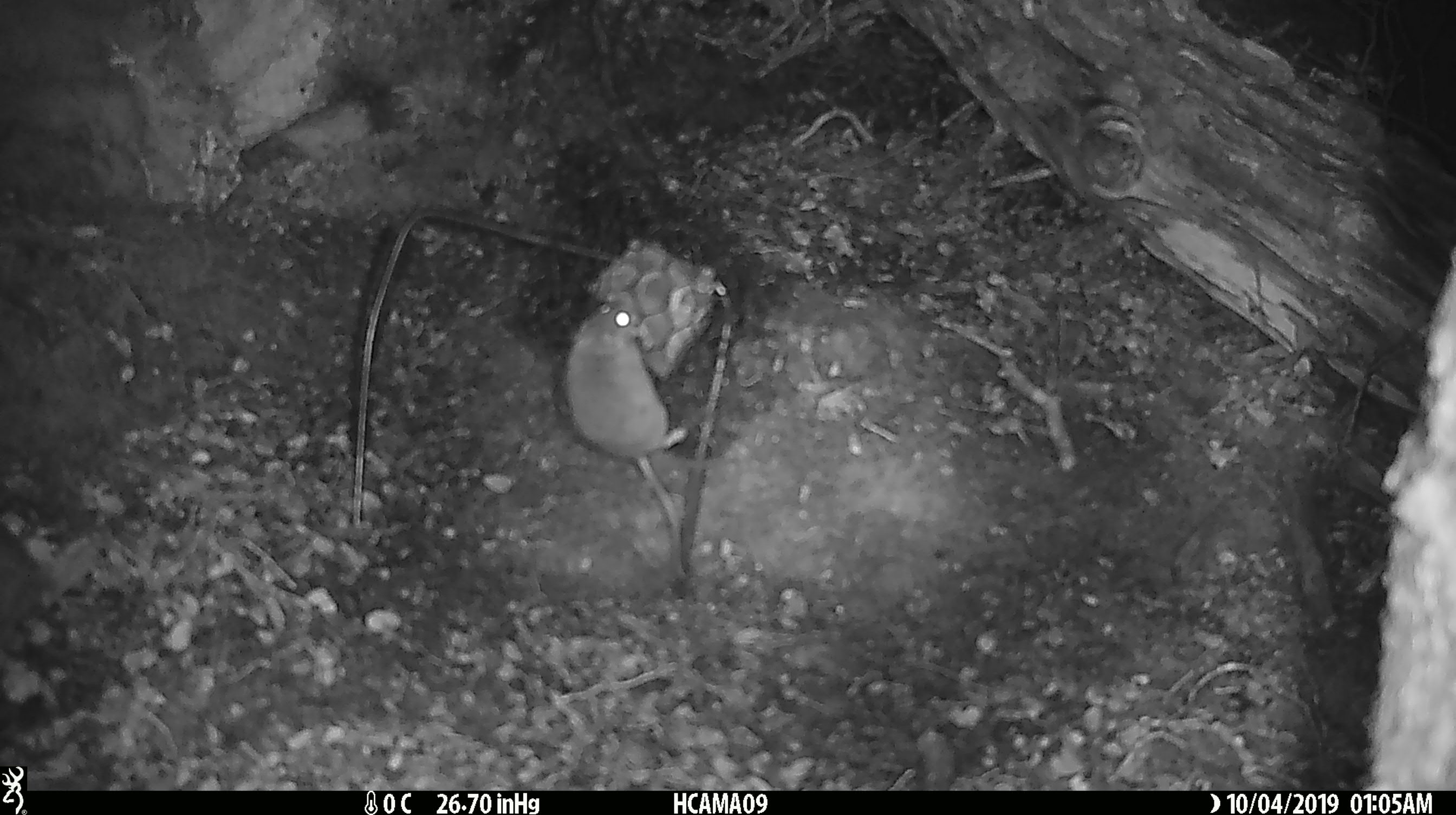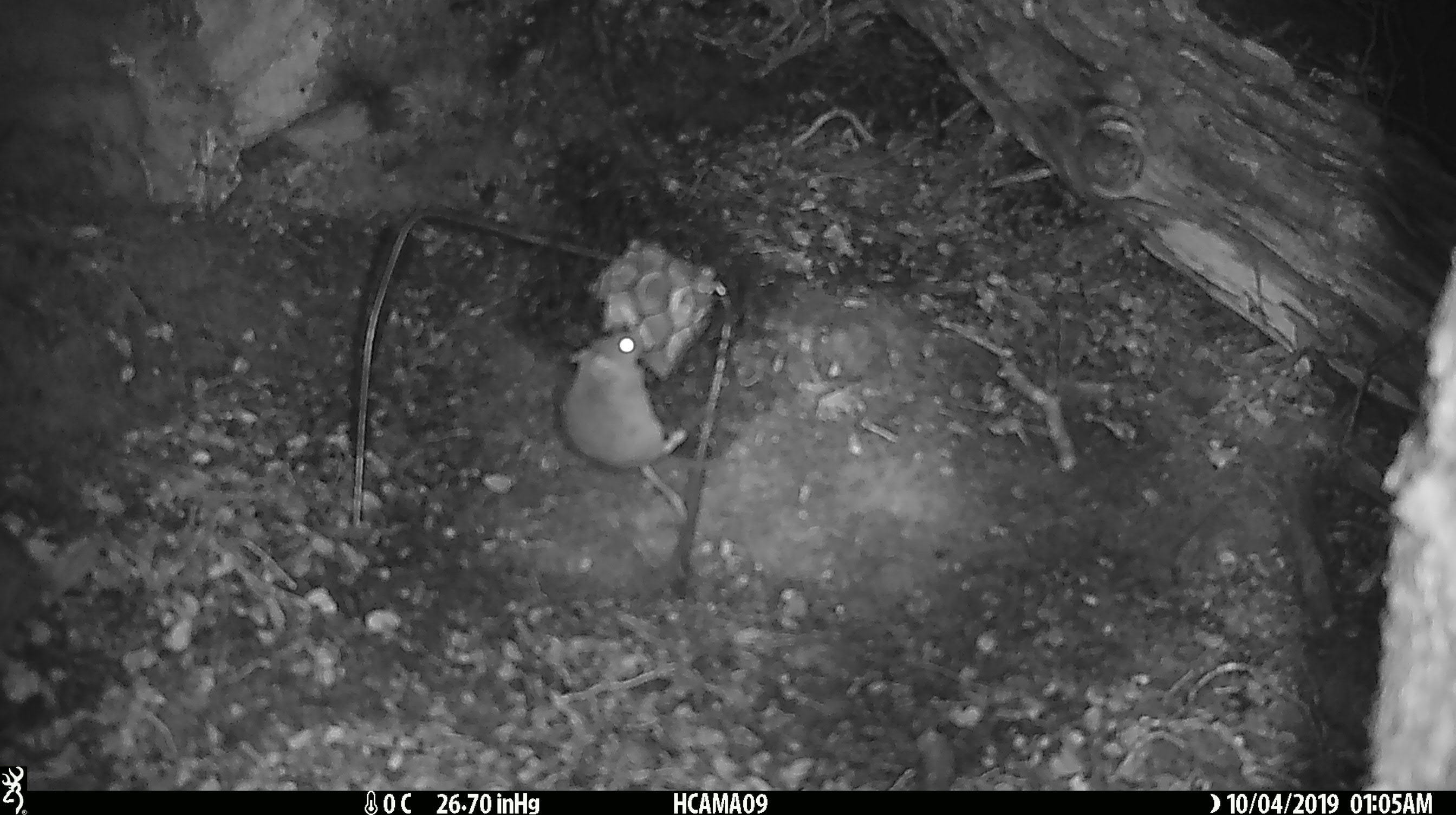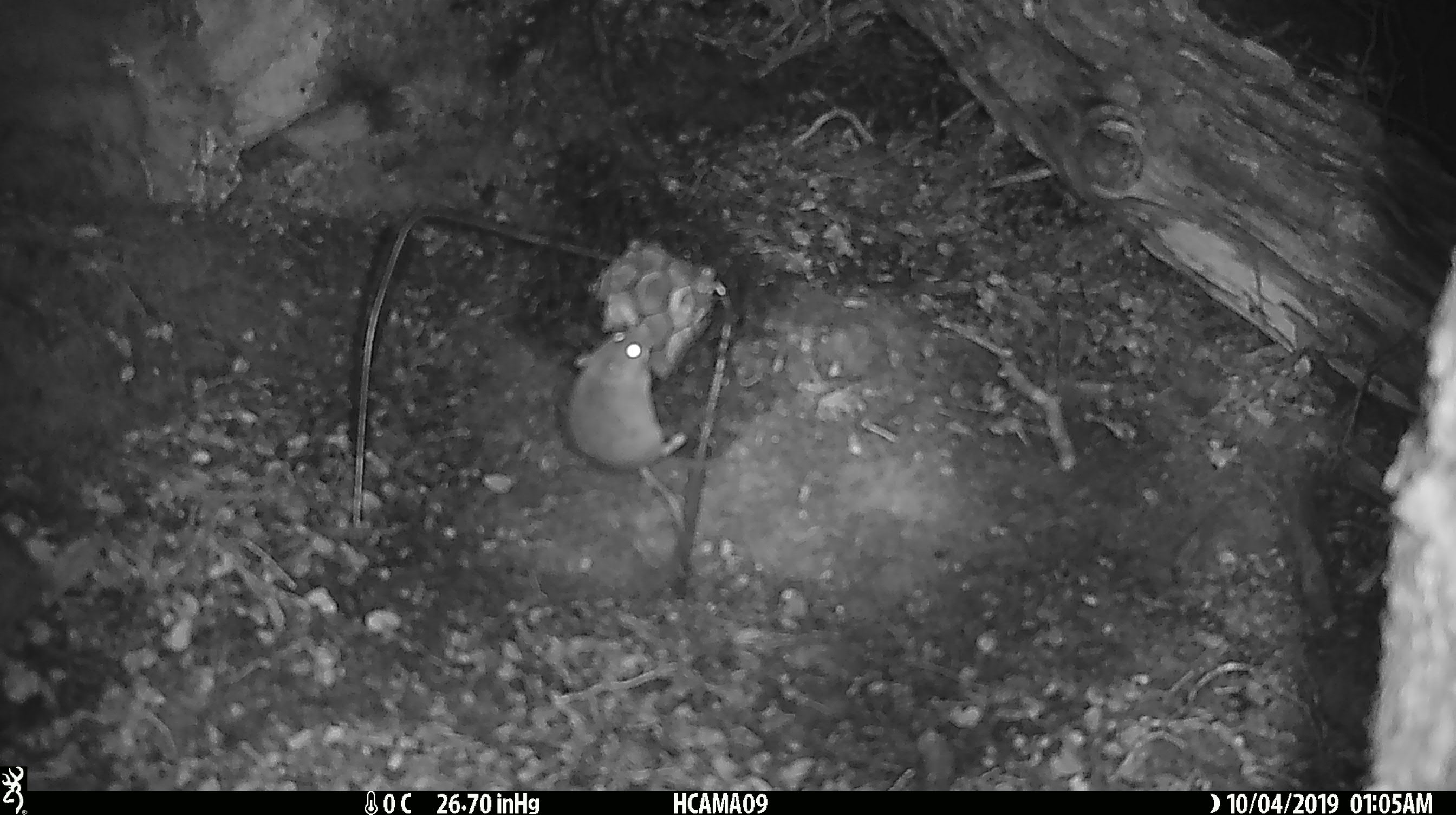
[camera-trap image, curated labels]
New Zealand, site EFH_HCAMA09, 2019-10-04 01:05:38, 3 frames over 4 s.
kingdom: Animalia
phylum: Chordata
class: Mammalia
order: Rodentia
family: Muridae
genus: Mus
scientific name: Mus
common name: mouse